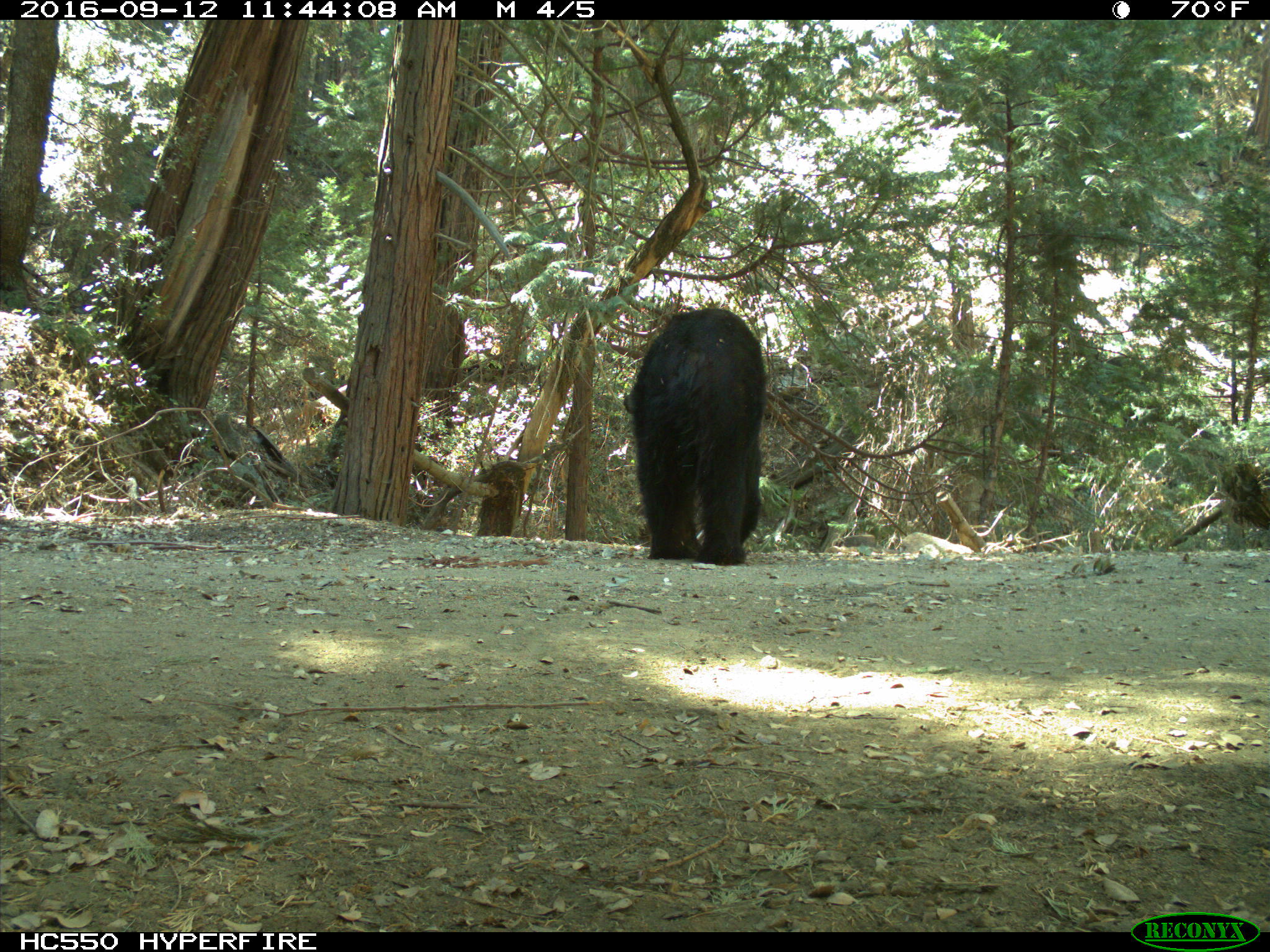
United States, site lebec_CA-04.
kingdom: Animalia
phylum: Chordata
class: Mammalia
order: Carnivora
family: Ursidae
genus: Ursus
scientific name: Ursus americanus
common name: american black bear